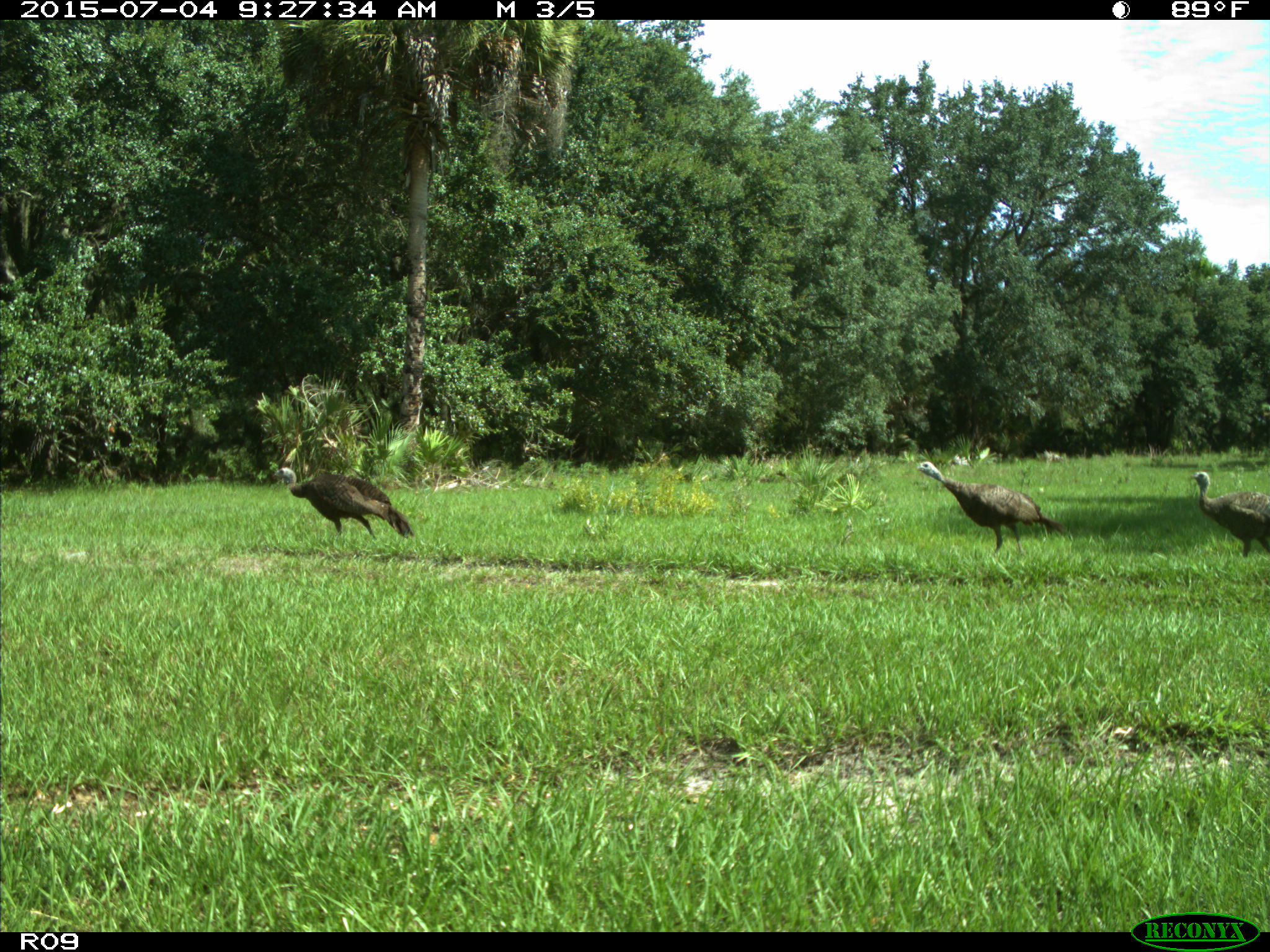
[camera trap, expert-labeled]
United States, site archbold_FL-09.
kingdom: Animalia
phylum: Chordata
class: Aves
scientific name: Aves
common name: birds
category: unidentified bird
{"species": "unidentified bird (birds) (Aves)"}